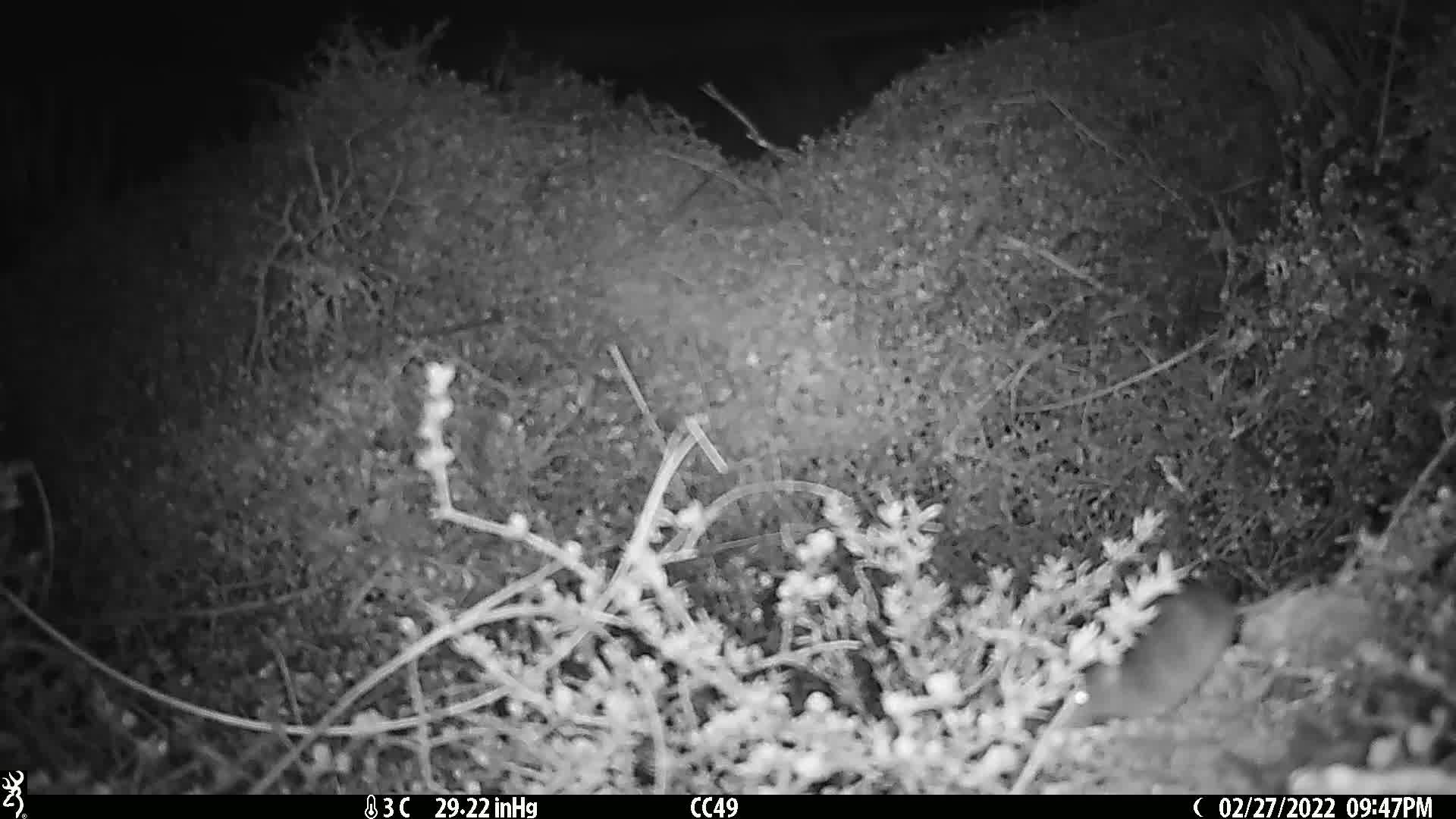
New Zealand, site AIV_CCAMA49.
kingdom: Animalia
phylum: Chordata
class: Mammalia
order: Rodentia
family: Muridae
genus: Mus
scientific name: Mus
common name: mouse